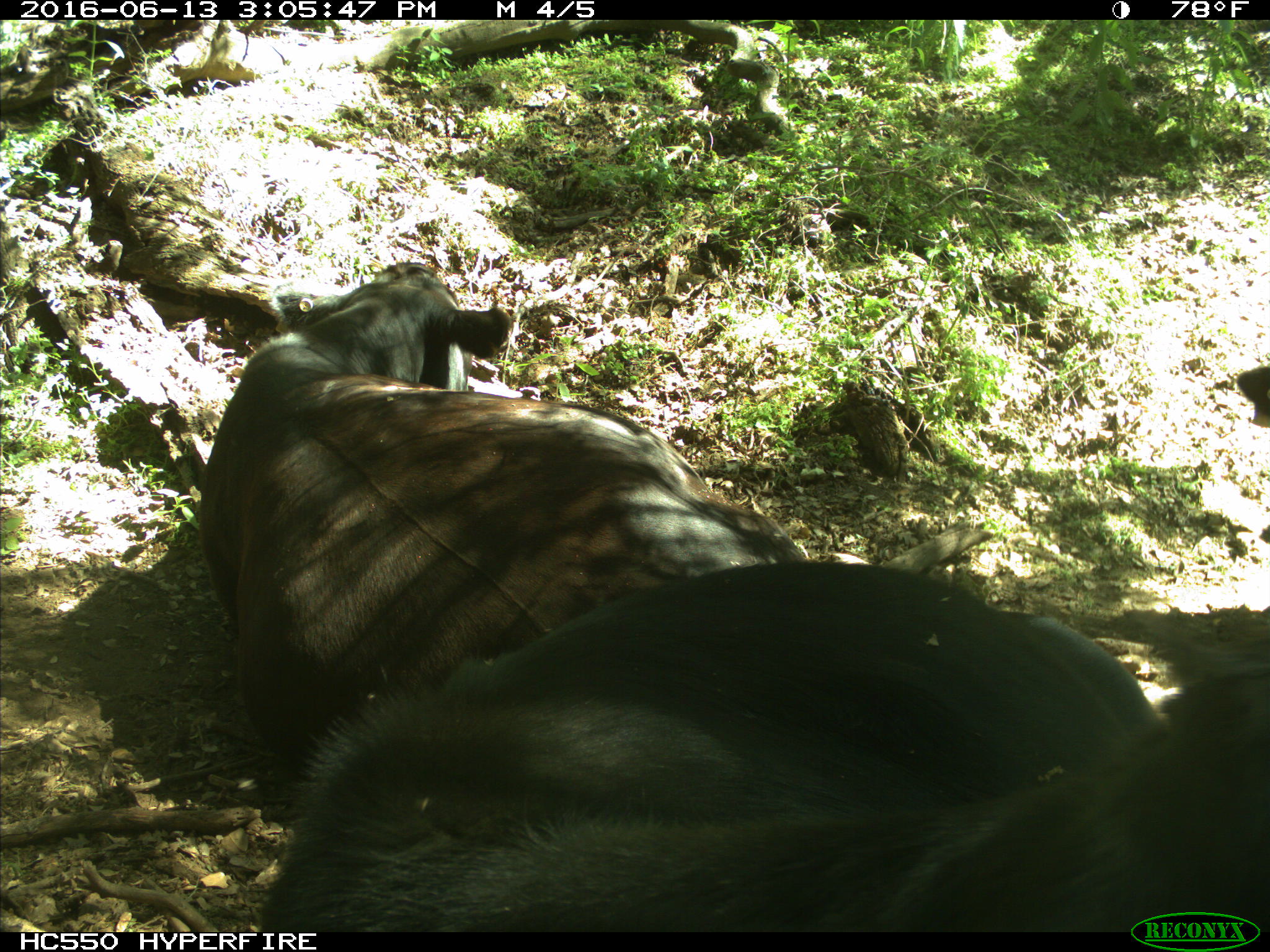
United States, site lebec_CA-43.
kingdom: Animalia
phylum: Chordata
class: Mammalia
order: Artiodactyla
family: Bovidae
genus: Bos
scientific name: Bos taurus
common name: domestic cow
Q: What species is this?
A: Bos taurus (domestic cow).